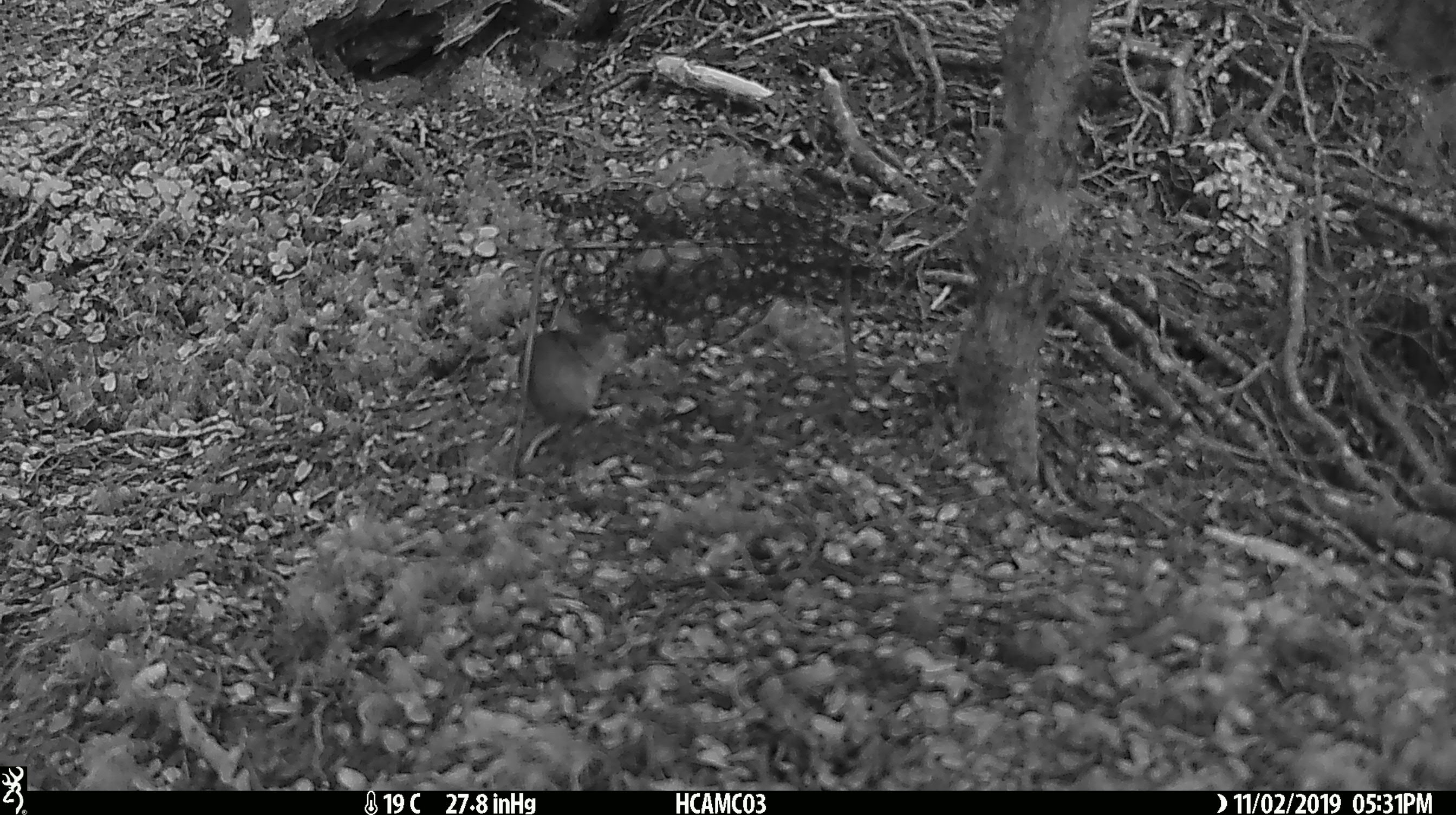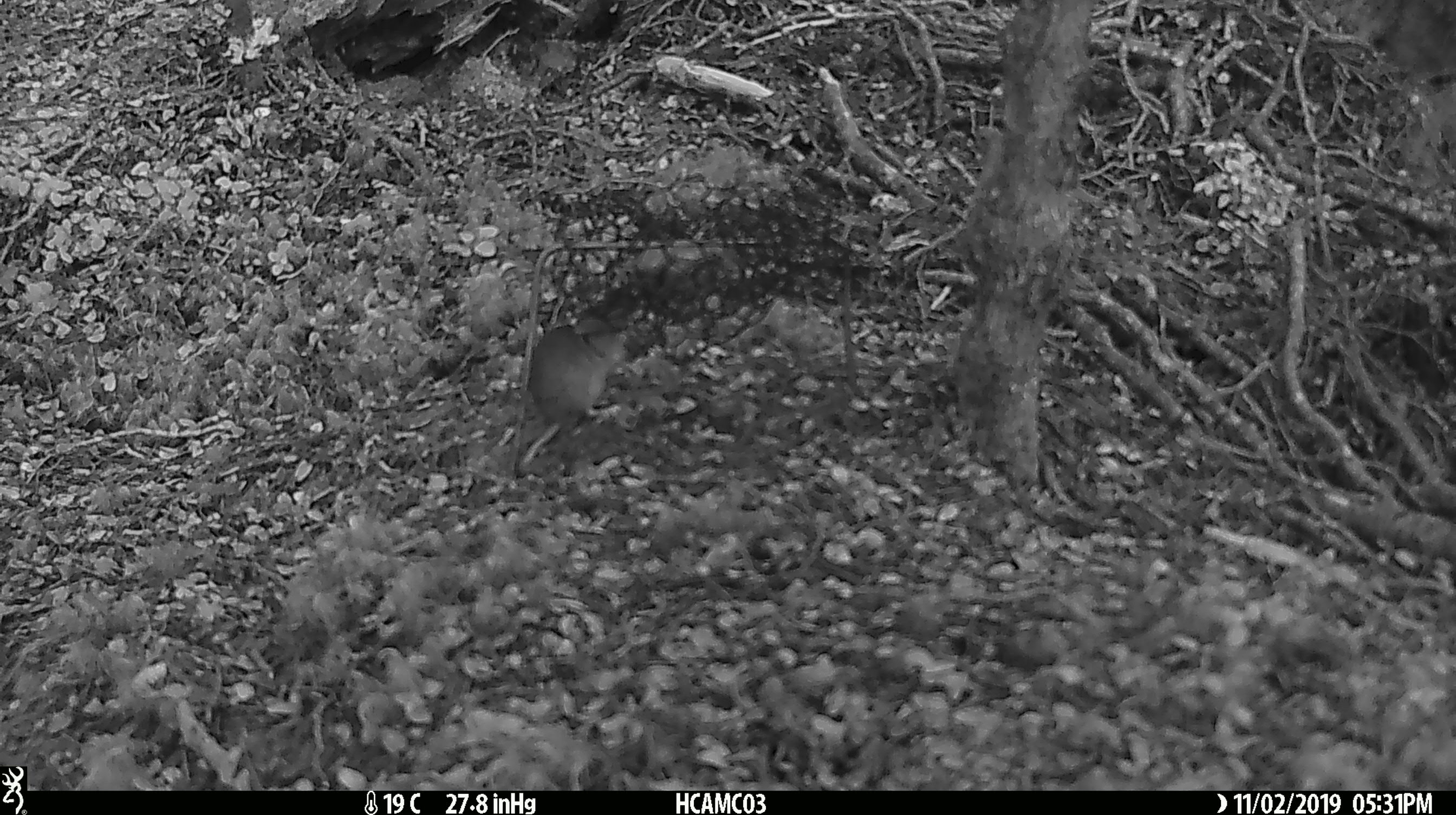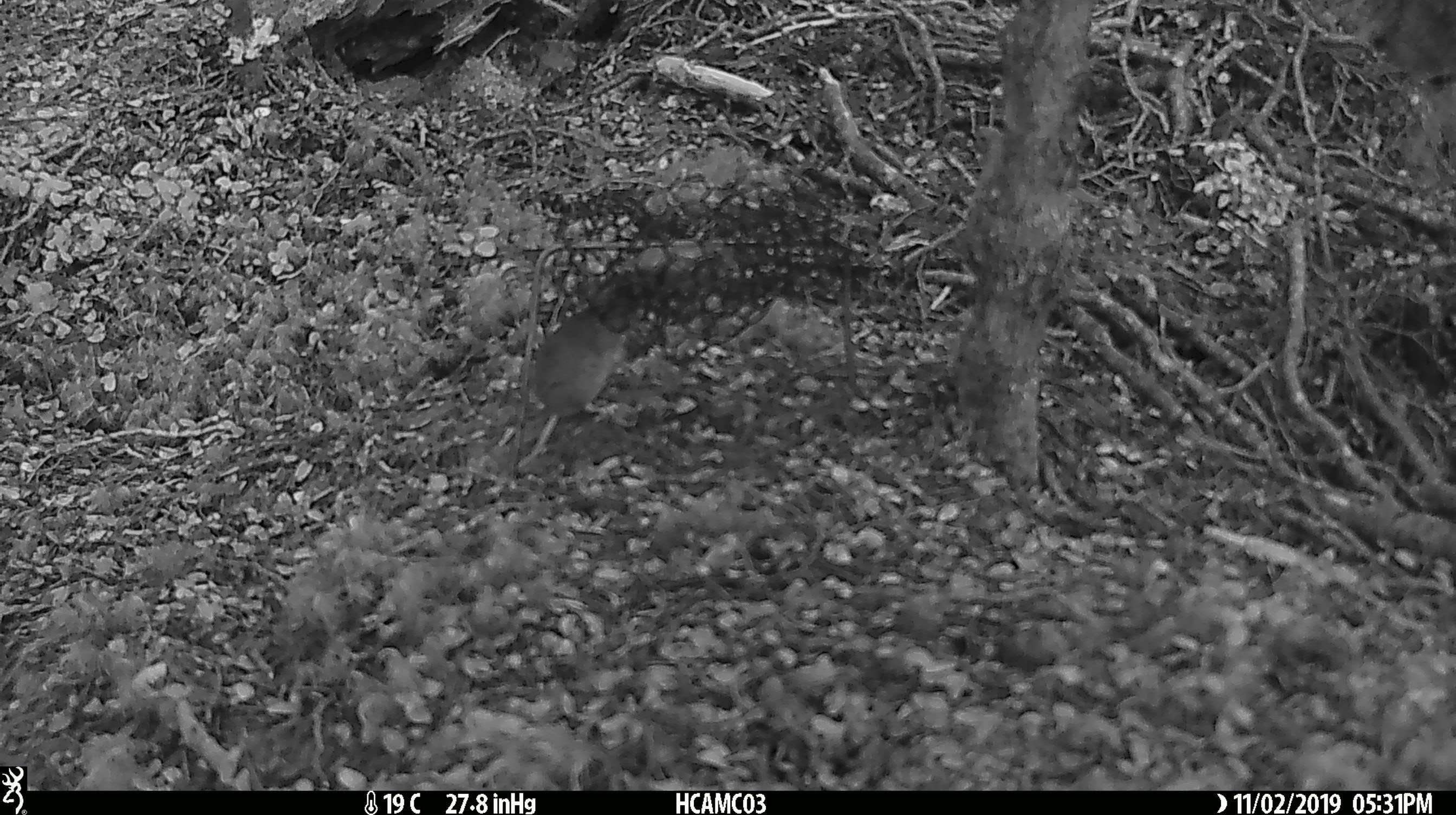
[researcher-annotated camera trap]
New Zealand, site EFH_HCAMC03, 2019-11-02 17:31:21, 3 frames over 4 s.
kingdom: Animalia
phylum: Chordata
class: Mammalia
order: Rodentia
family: Muridae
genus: Mus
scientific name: Mus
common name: mouse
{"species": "mouse (Mus)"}